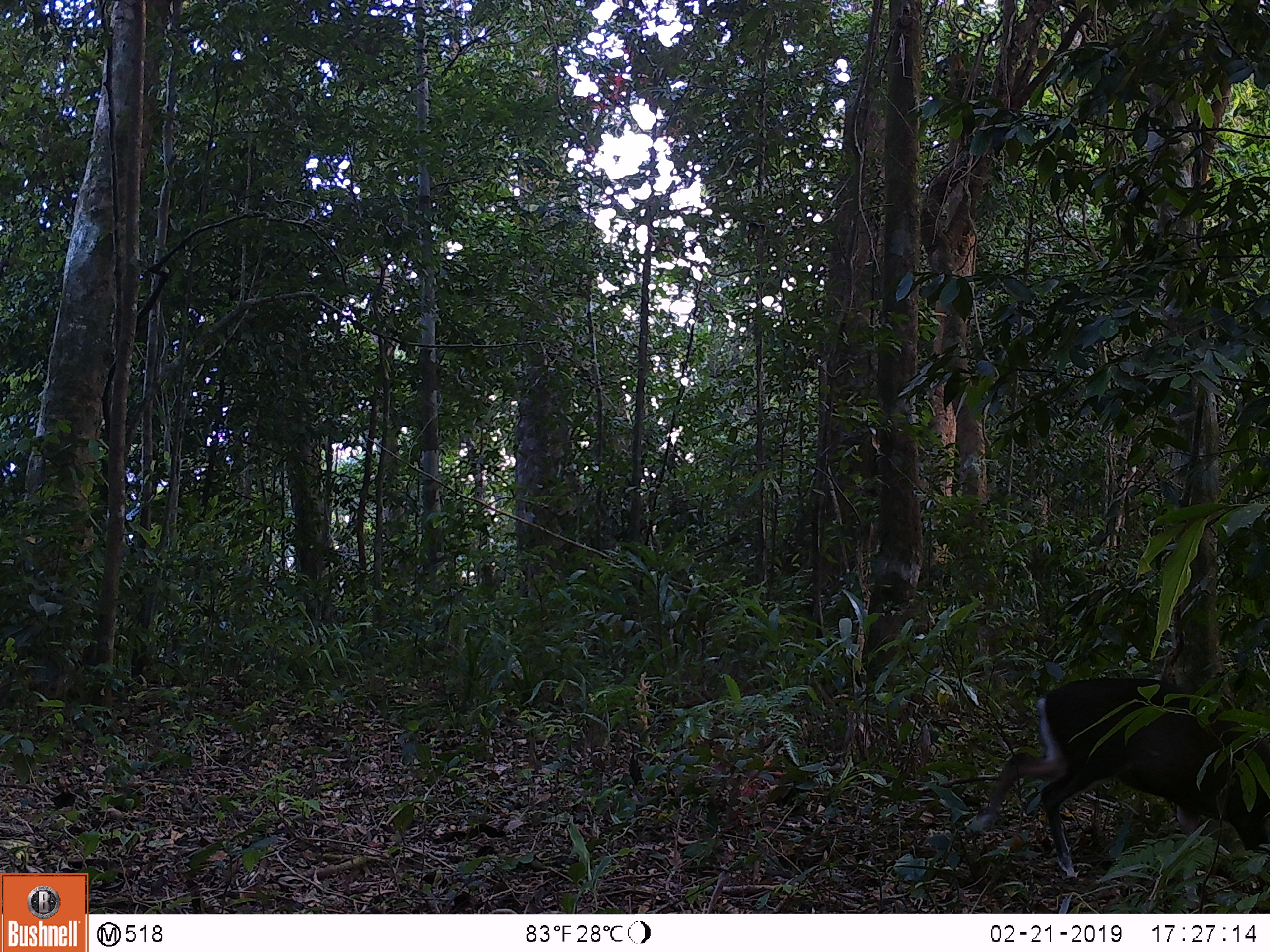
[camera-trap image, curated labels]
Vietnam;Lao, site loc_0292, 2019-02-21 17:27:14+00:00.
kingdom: Animalia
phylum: Chordata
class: Mammalia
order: Artiodactyla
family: Cervidae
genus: Muntiacus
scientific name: Muntiacus rooseveltorum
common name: roosevelt's muntjac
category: roosevelts muntjac group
Roosevelts muntjac group (roosevelt's muntjac) (Muntiacus rooseveltorum). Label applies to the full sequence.